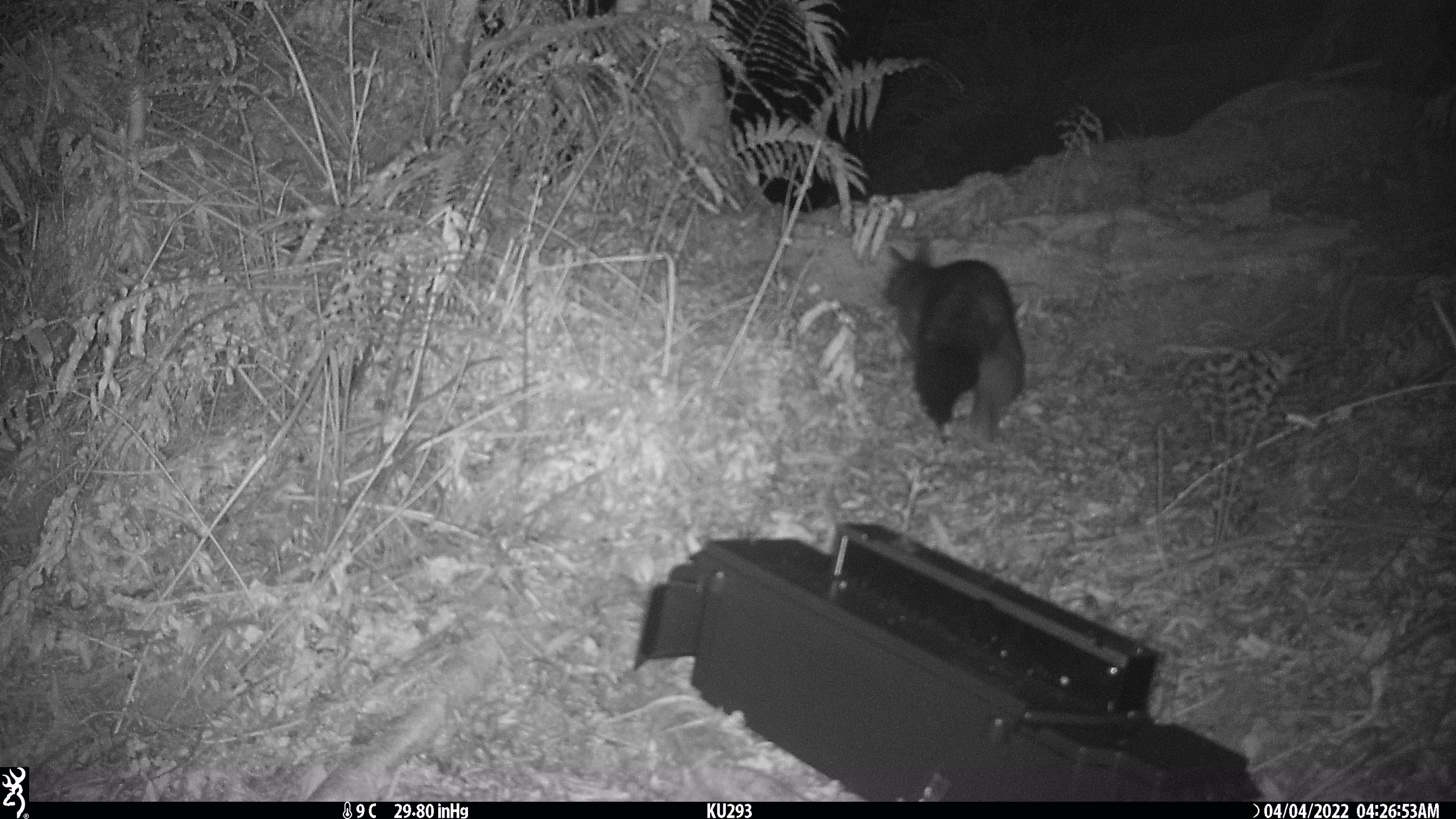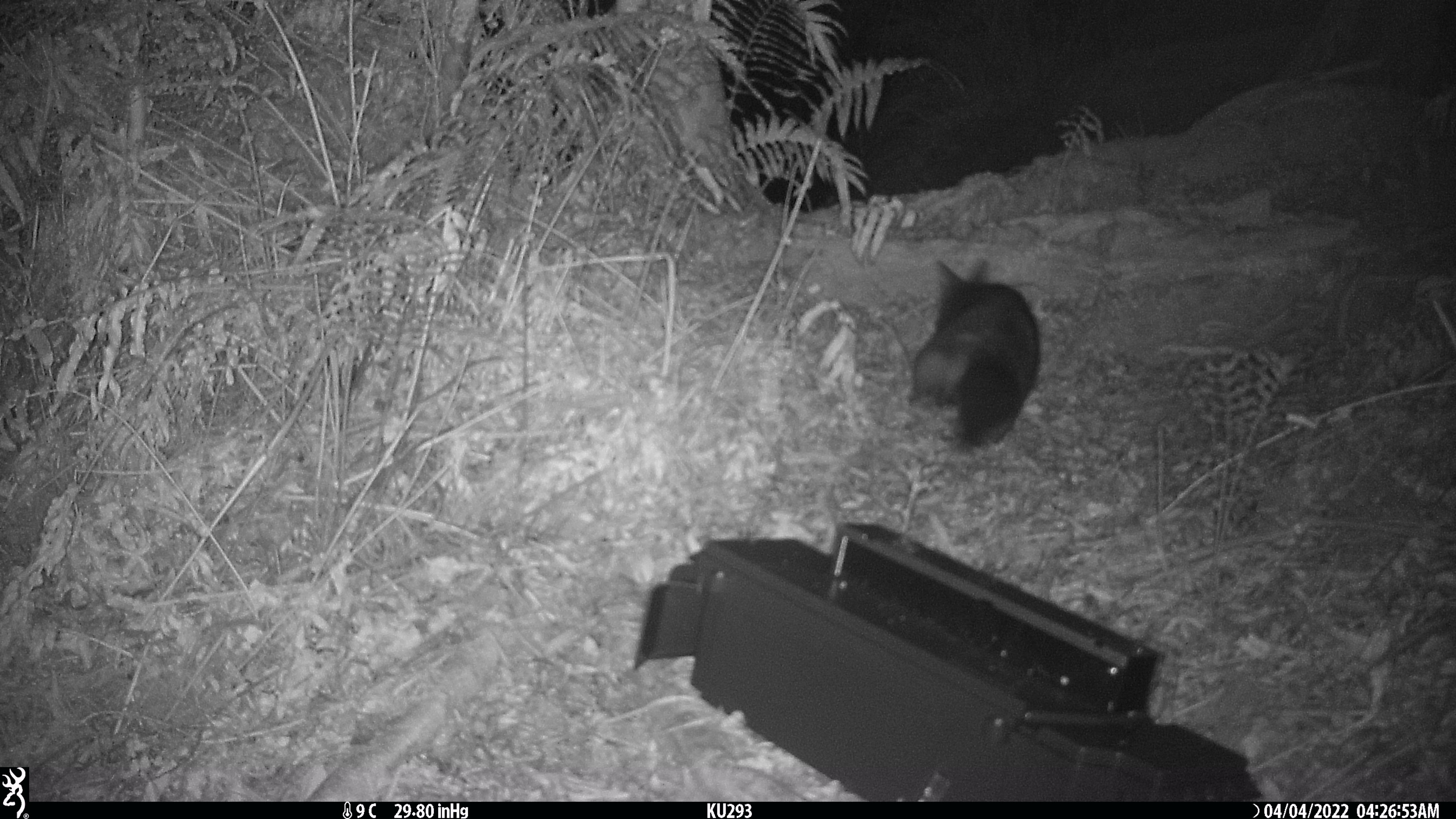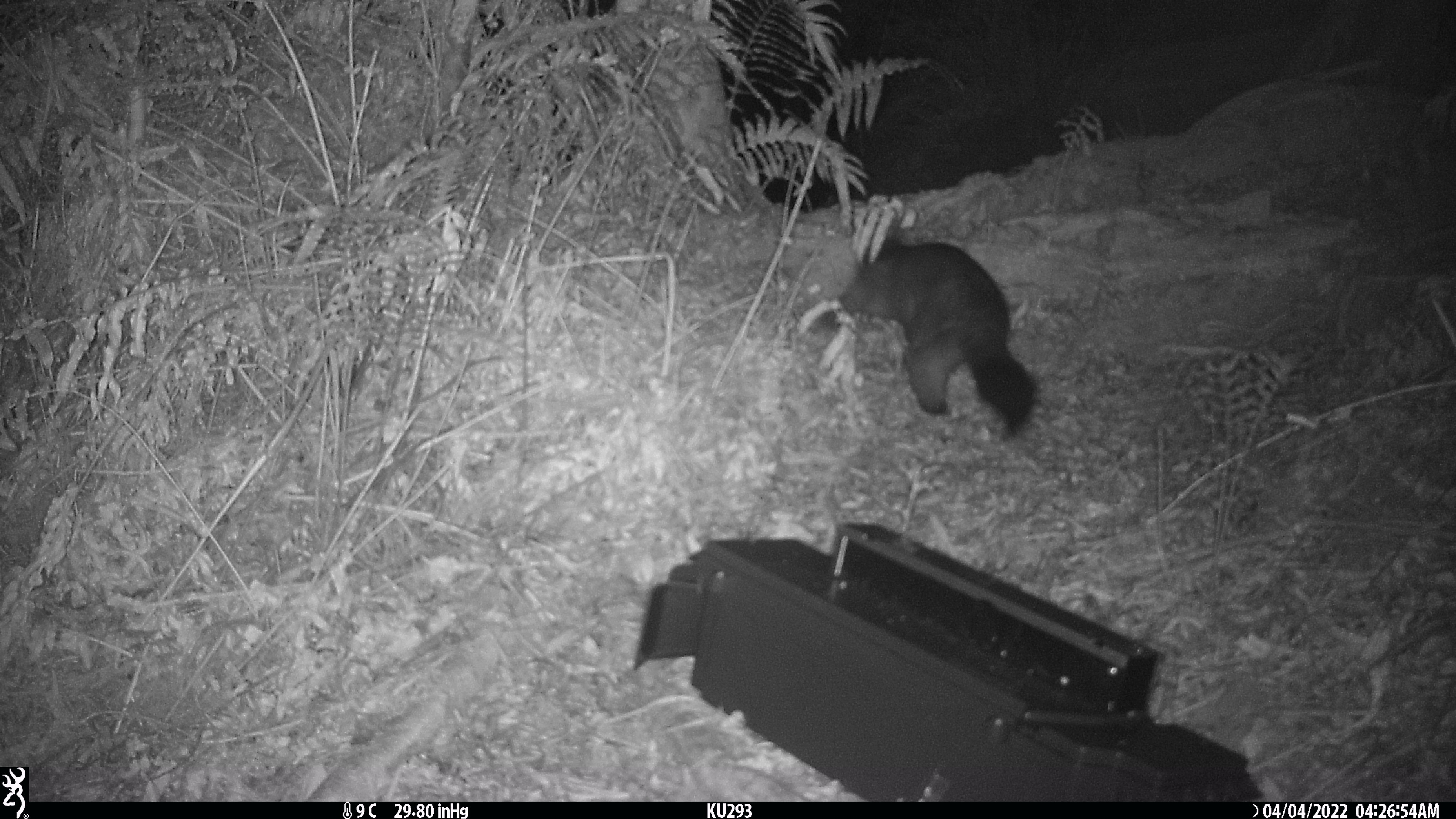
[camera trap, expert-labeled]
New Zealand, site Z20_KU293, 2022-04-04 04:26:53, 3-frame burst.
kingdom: Animalia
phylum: Chordata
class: Mammalia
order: Diprotodontia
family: Phalangeridae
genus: Trichosurus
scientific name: Trichosurus vulpecula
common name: common brushtail possum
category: possum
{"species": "possum (common brushtail possum) (Trichosurus vulpecula)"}